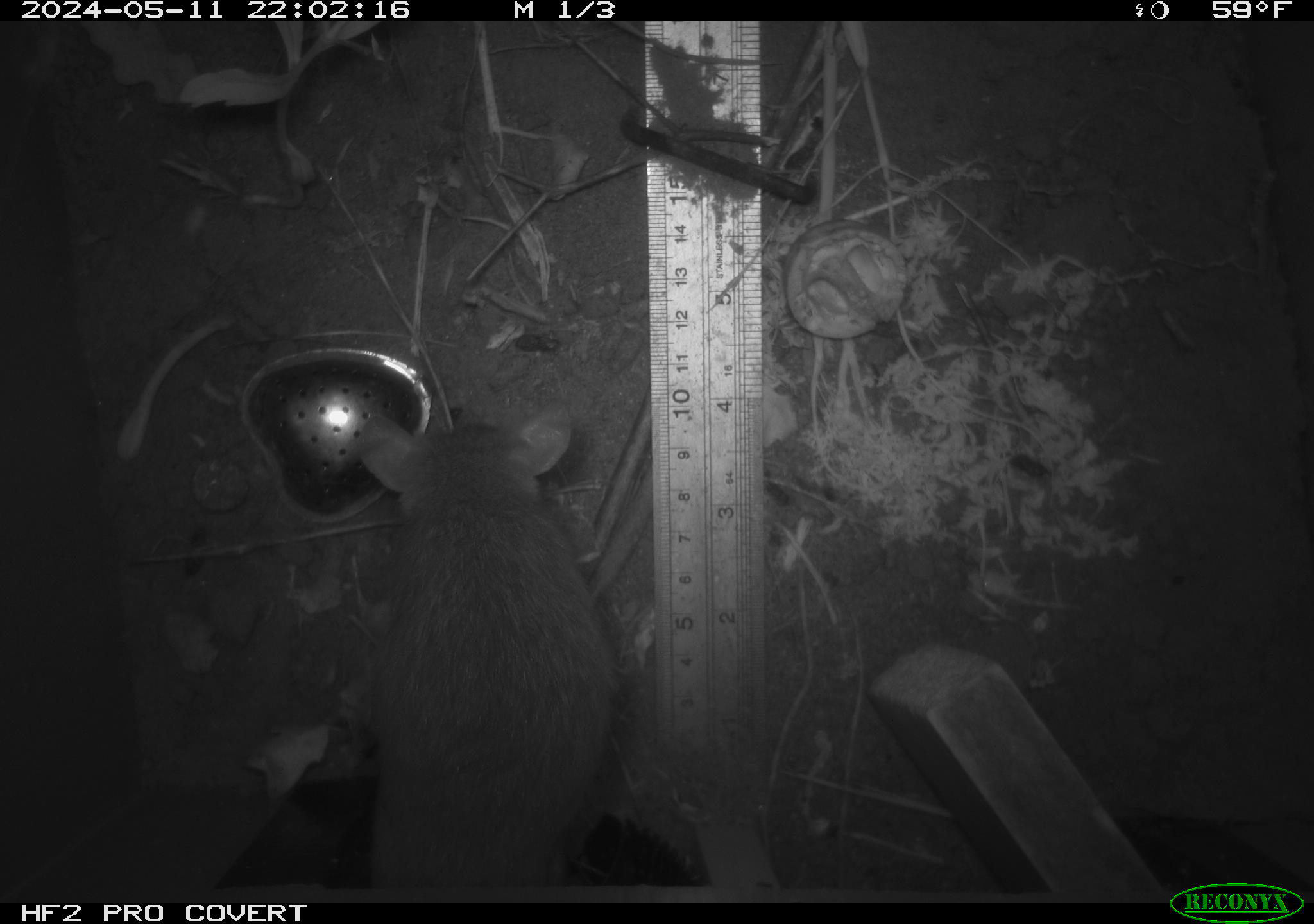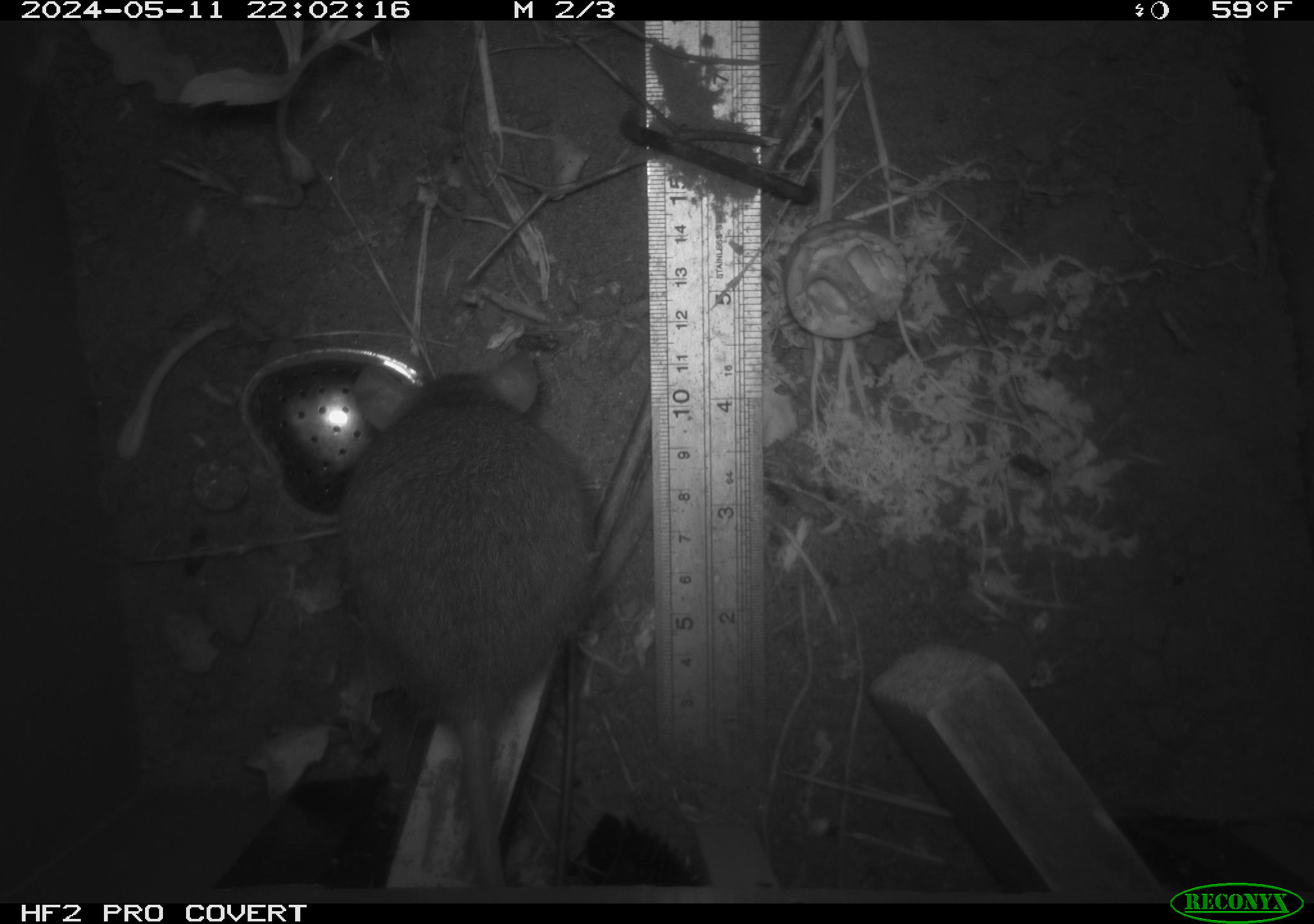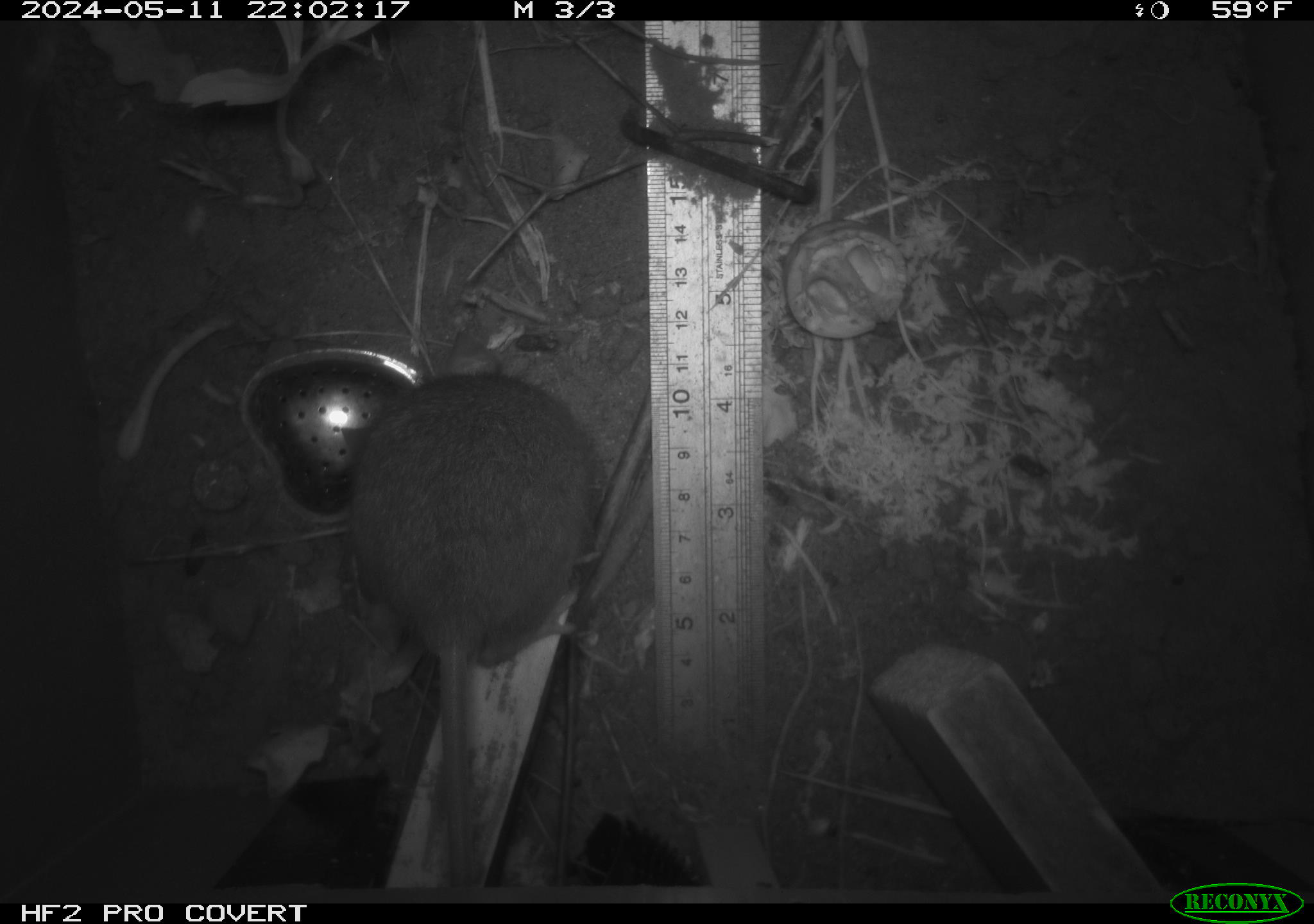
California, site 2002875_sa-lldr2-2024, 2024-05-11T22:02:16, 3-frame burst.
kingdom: Animalia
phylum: Chordata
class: Mammalia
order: Rodentia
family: Muridae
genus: Rattus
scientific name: Rattus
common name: rat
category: rattus species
Rattus species (rat) (Rattus).